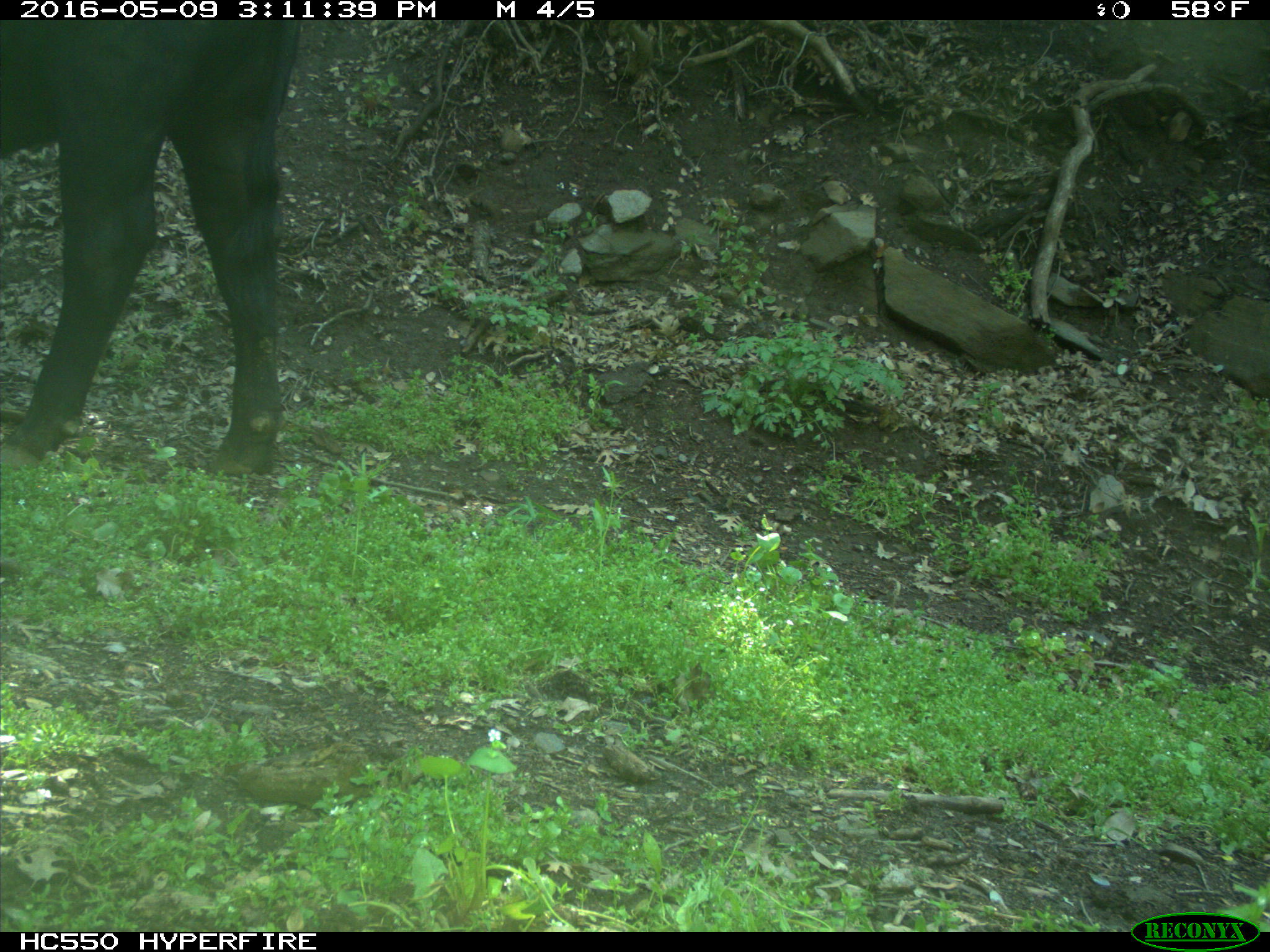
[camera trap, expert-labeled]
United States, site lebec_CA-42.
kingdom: Animalia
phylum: Chordata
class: Mammalia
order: Artiodactyla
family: Bovidae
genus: Bos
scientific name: Bos taurus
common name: domestic cow